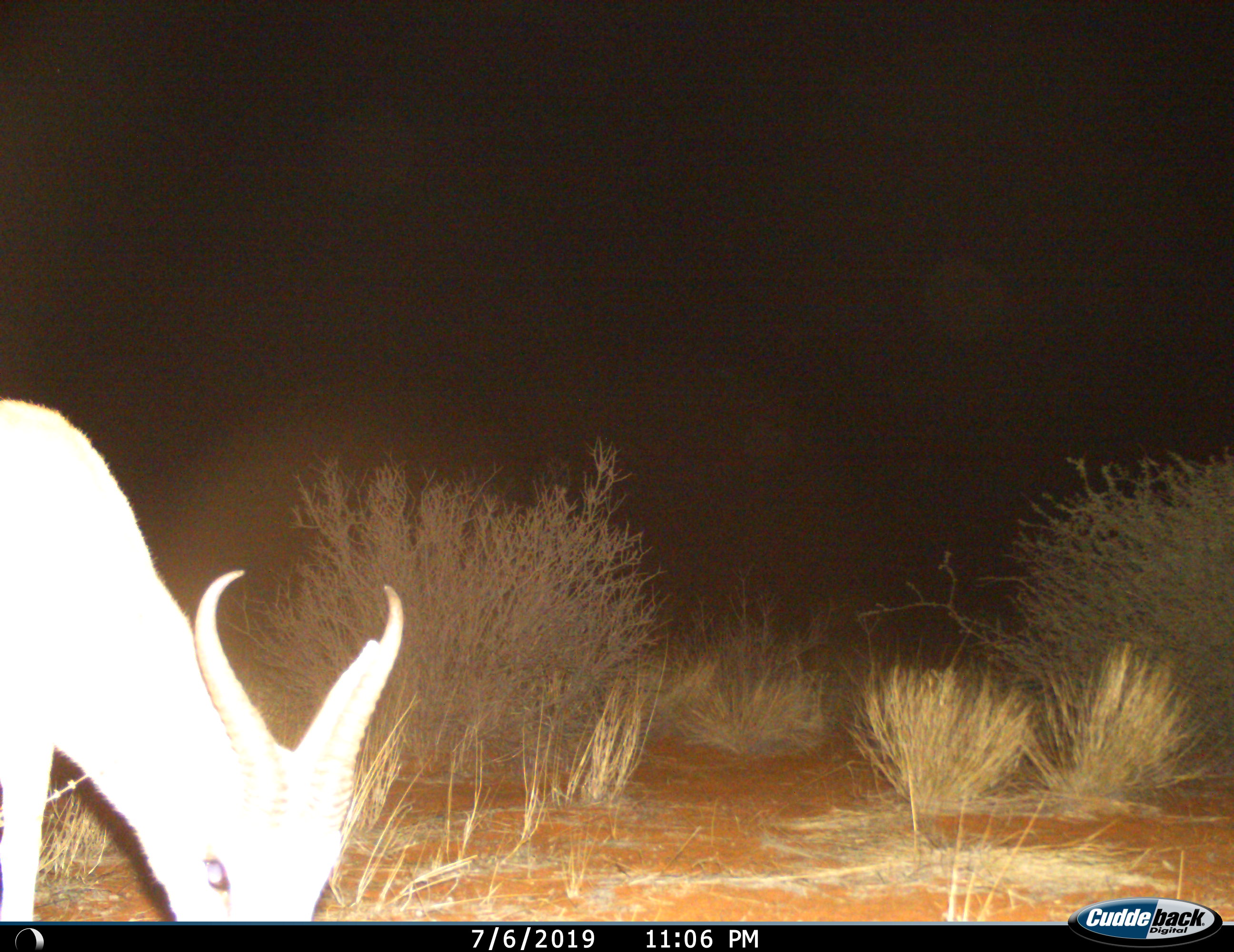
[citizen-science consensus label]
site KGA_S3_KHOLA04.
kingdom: Animalia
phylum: Chordata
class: Mammalia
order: Artiodactyla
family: Bovidae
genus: Antidorcas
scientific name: Antidorcas marsupialis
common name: springbok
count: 1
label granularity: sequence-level